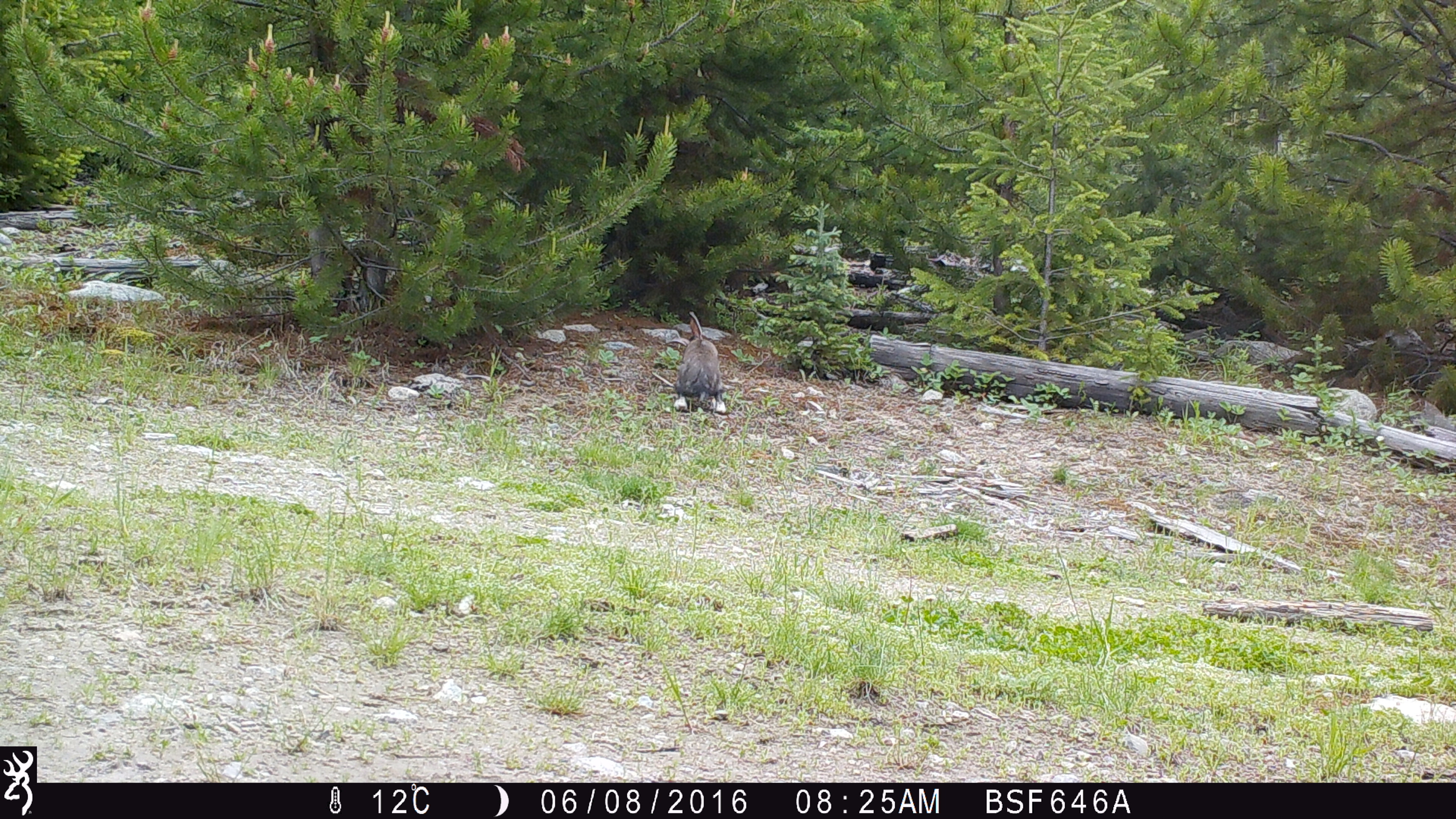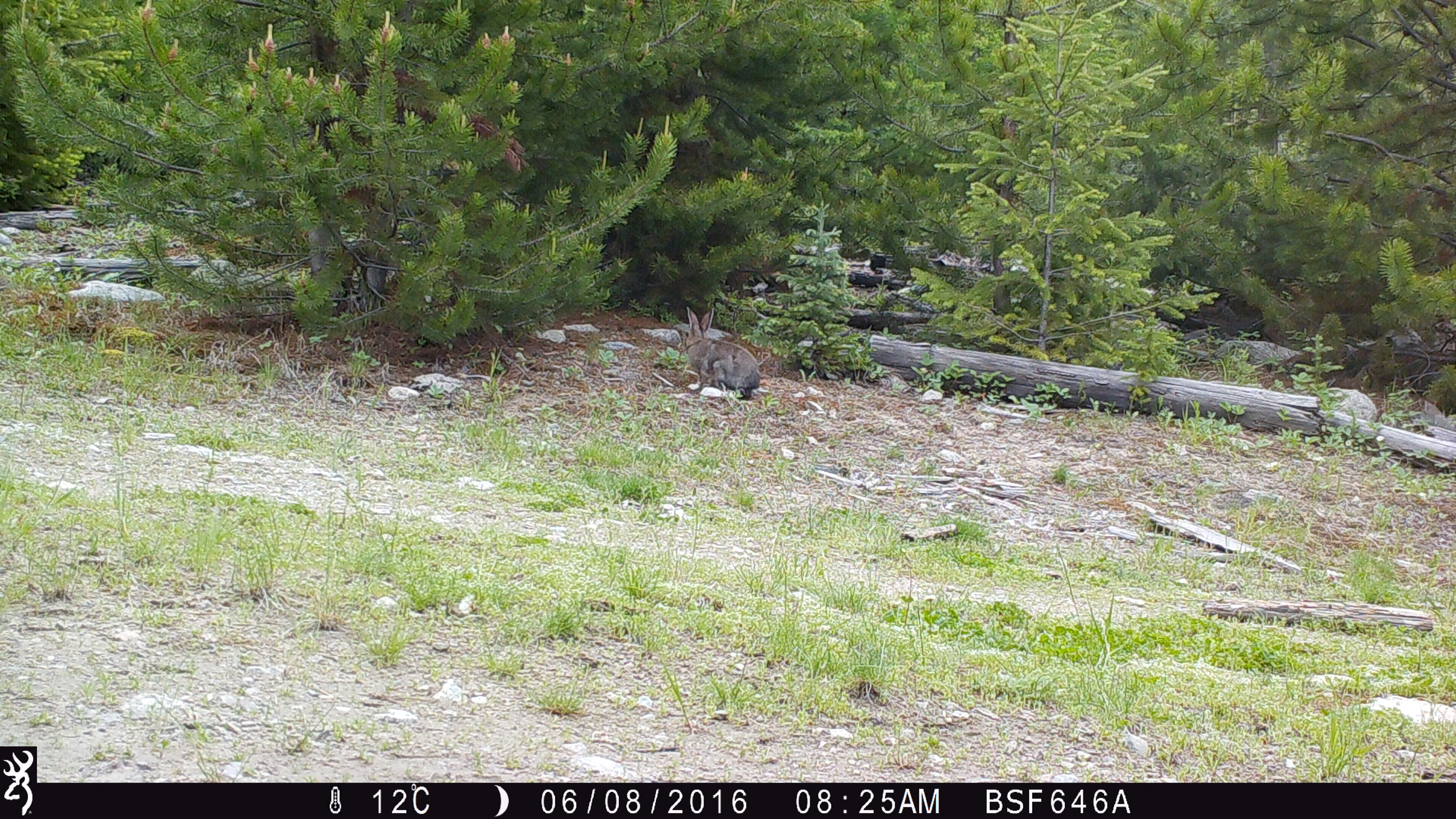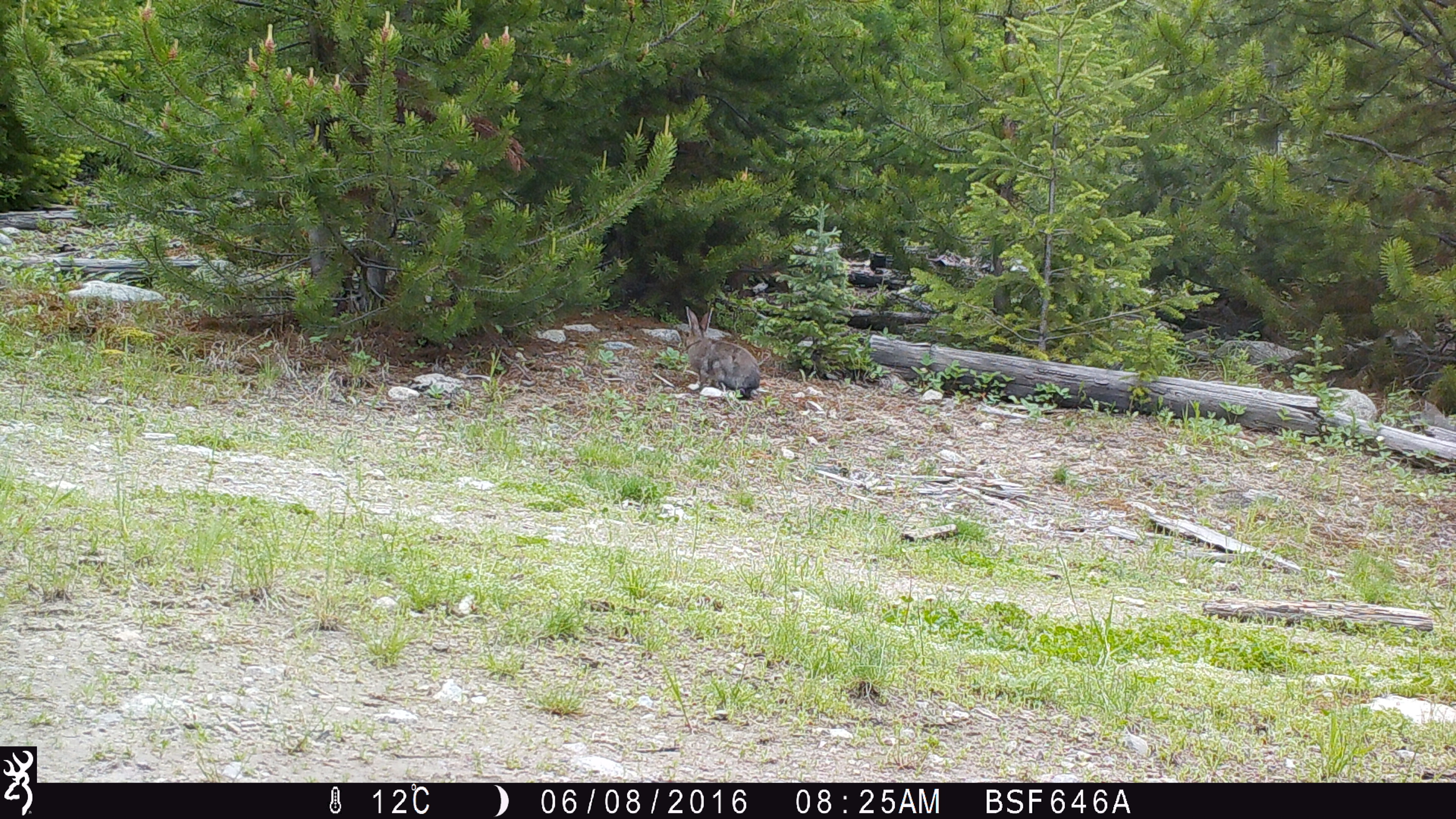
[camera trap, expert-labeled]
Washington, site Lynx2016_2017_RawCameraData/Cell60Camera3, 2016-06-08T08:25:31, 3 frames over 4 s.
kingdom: Animalia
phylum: Chordata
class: Mammalia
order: Lagomorpha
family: Leporidae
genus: Lepus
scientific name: Lepus americanus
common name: snowshoe hare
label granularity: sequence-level